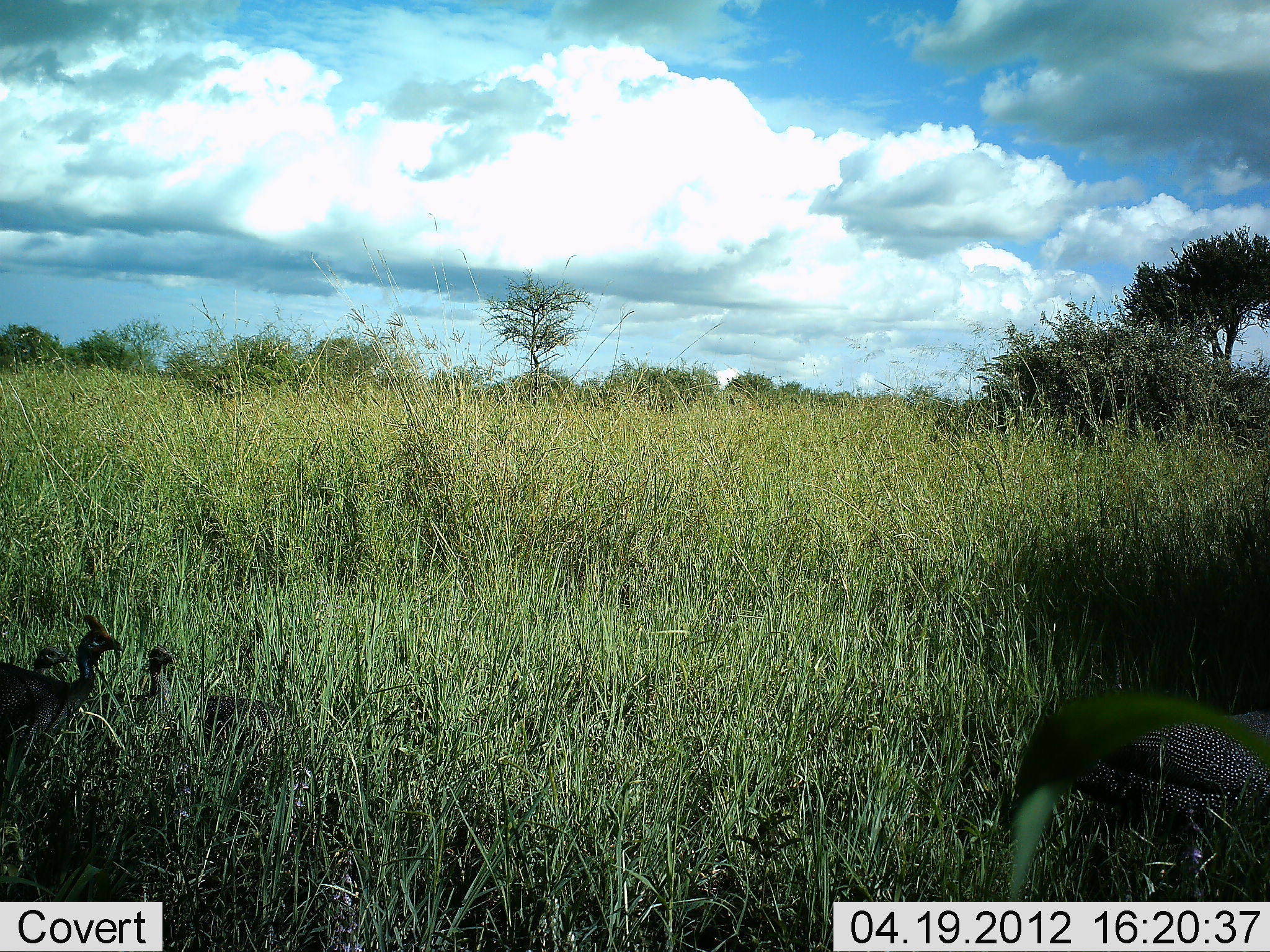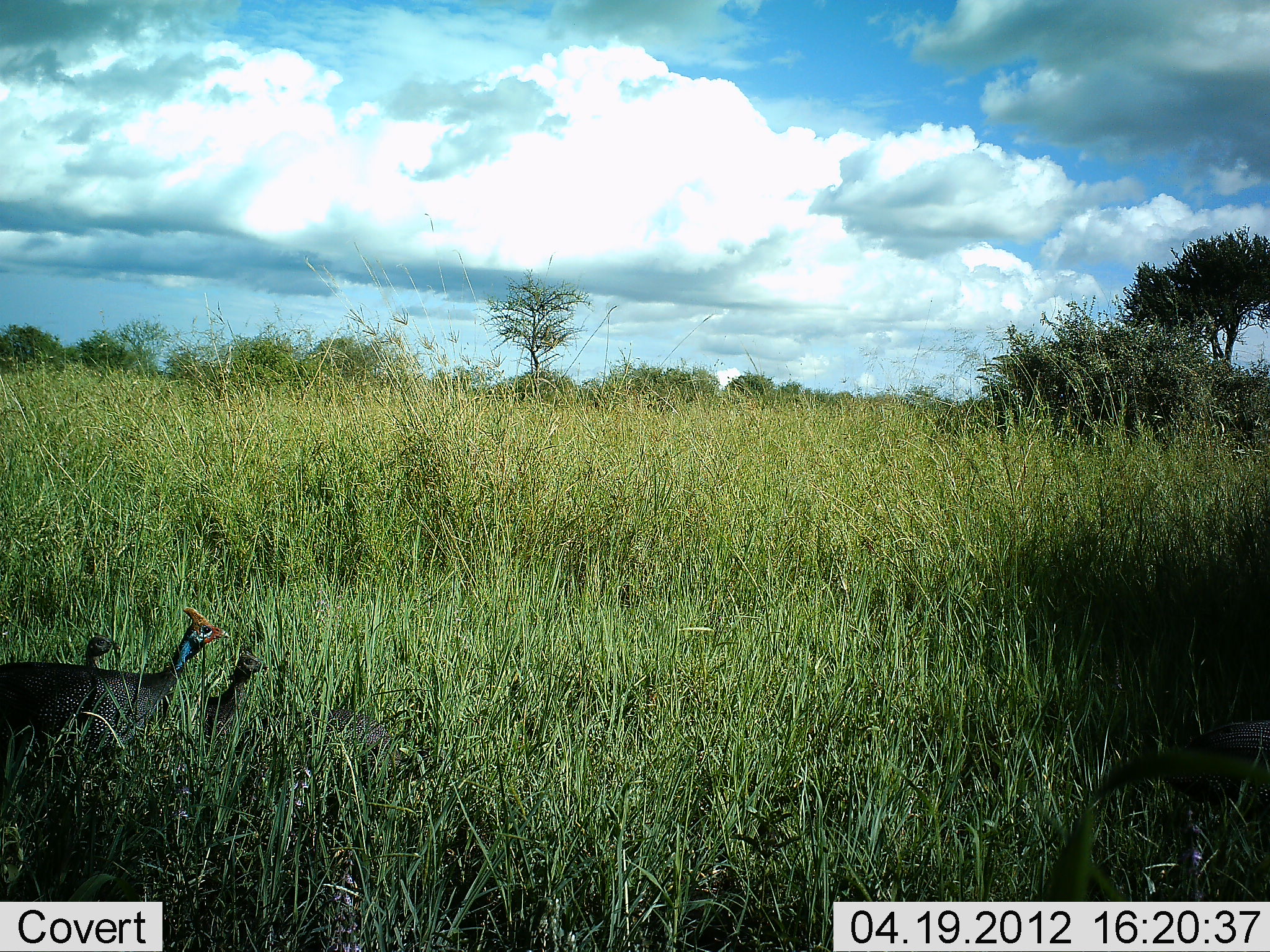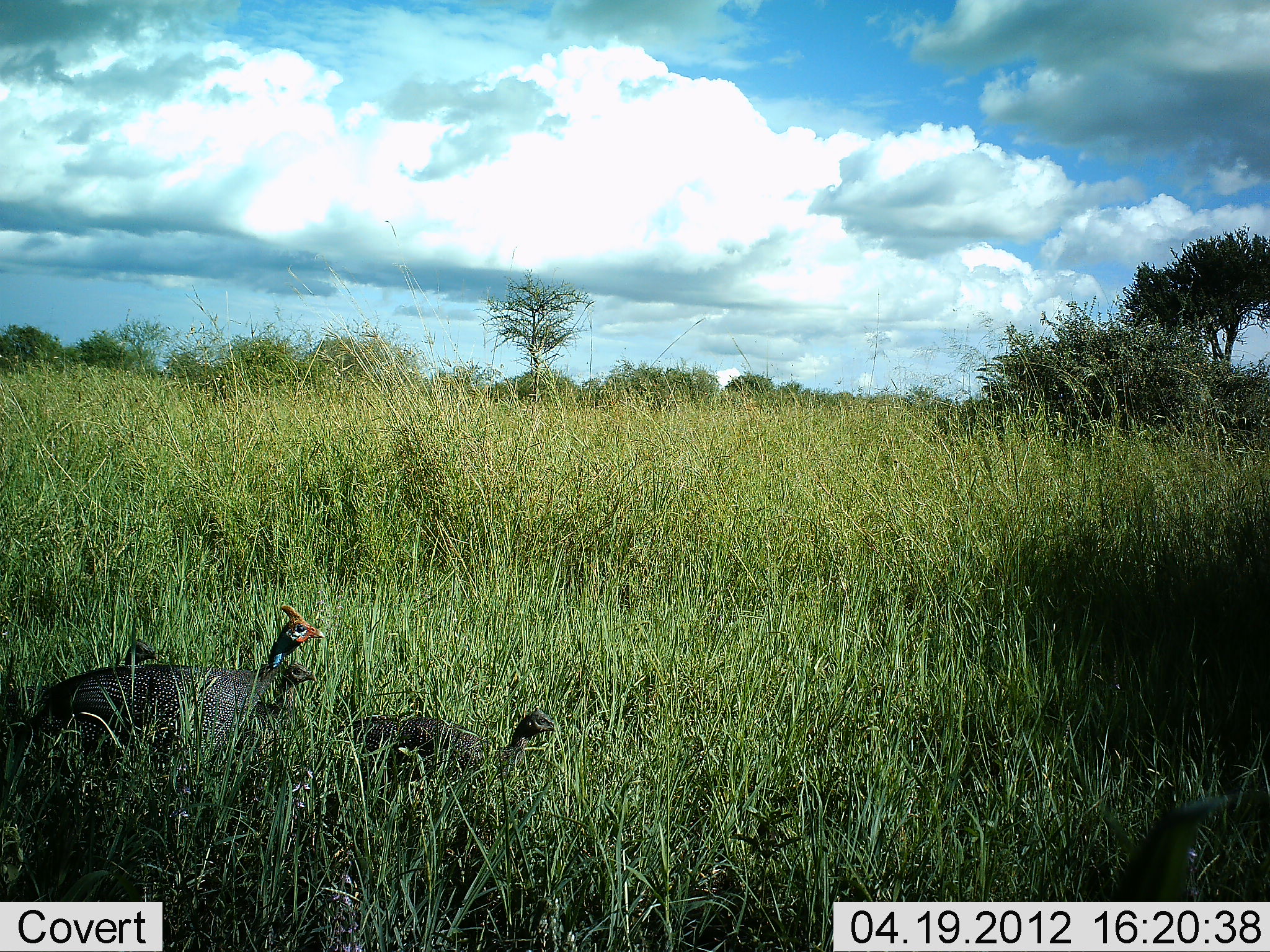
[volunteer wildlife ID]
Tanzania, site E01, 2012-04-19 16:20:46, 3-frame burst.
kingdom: Animalia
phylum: Chordata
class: Aves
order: Galliformes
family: Numididae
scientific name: Numididae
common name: guinea fowl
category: guineafowl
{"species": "guineafowl (guinea fowl) (Numididae)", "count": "5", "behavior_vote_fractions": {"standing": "0%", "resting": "0%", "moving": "100%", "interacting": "0%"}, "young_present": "39%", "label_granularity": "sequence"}